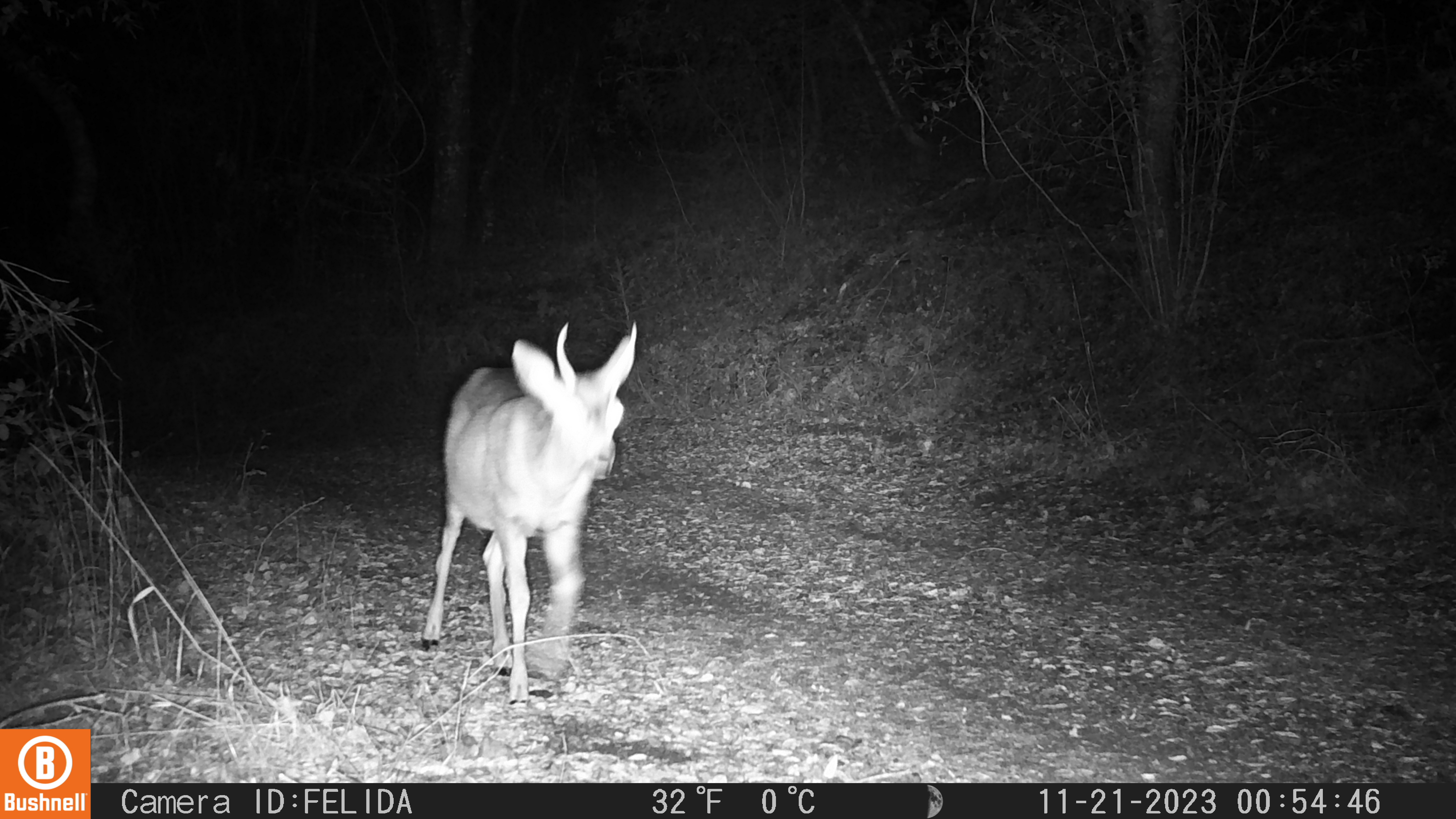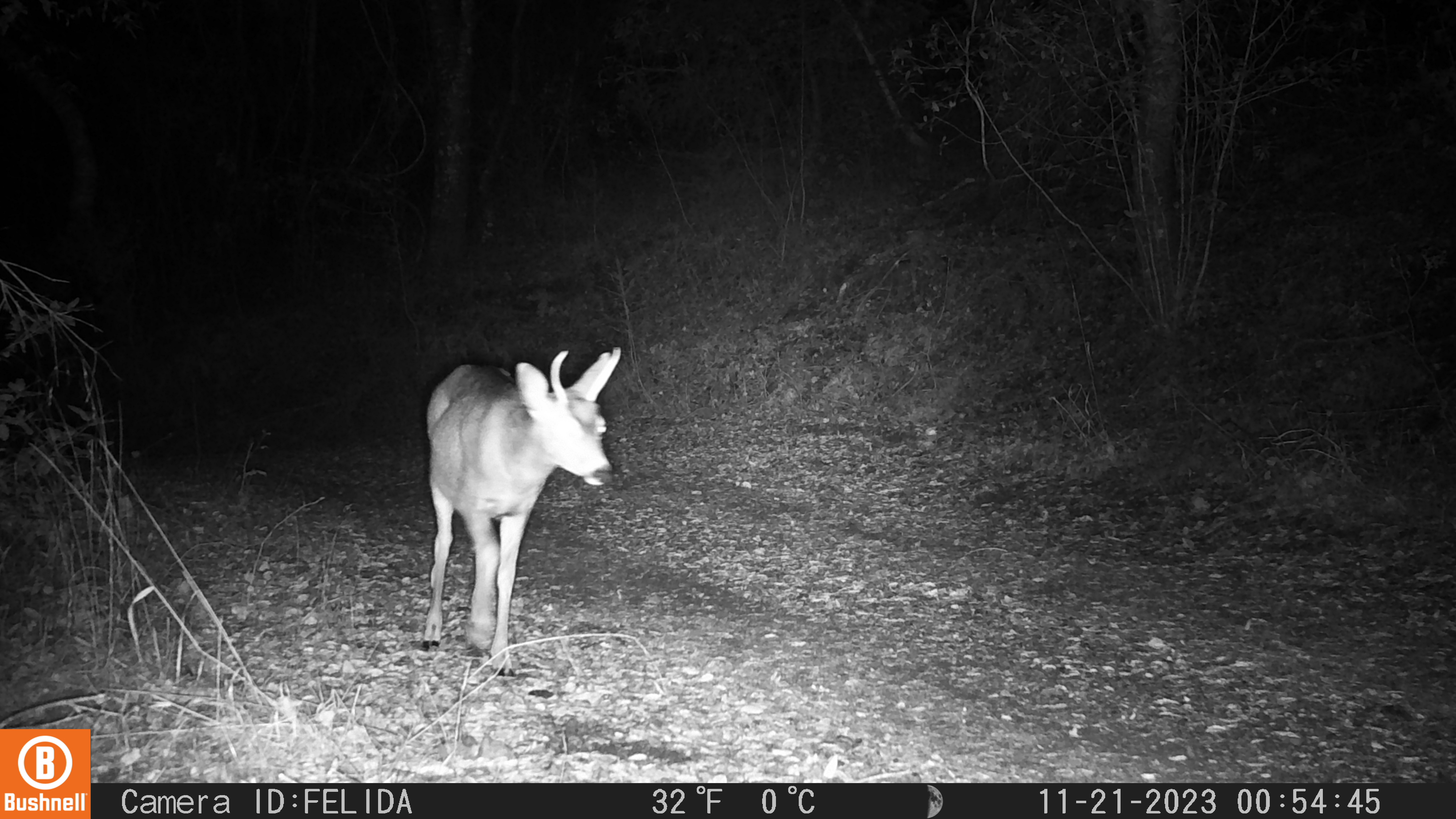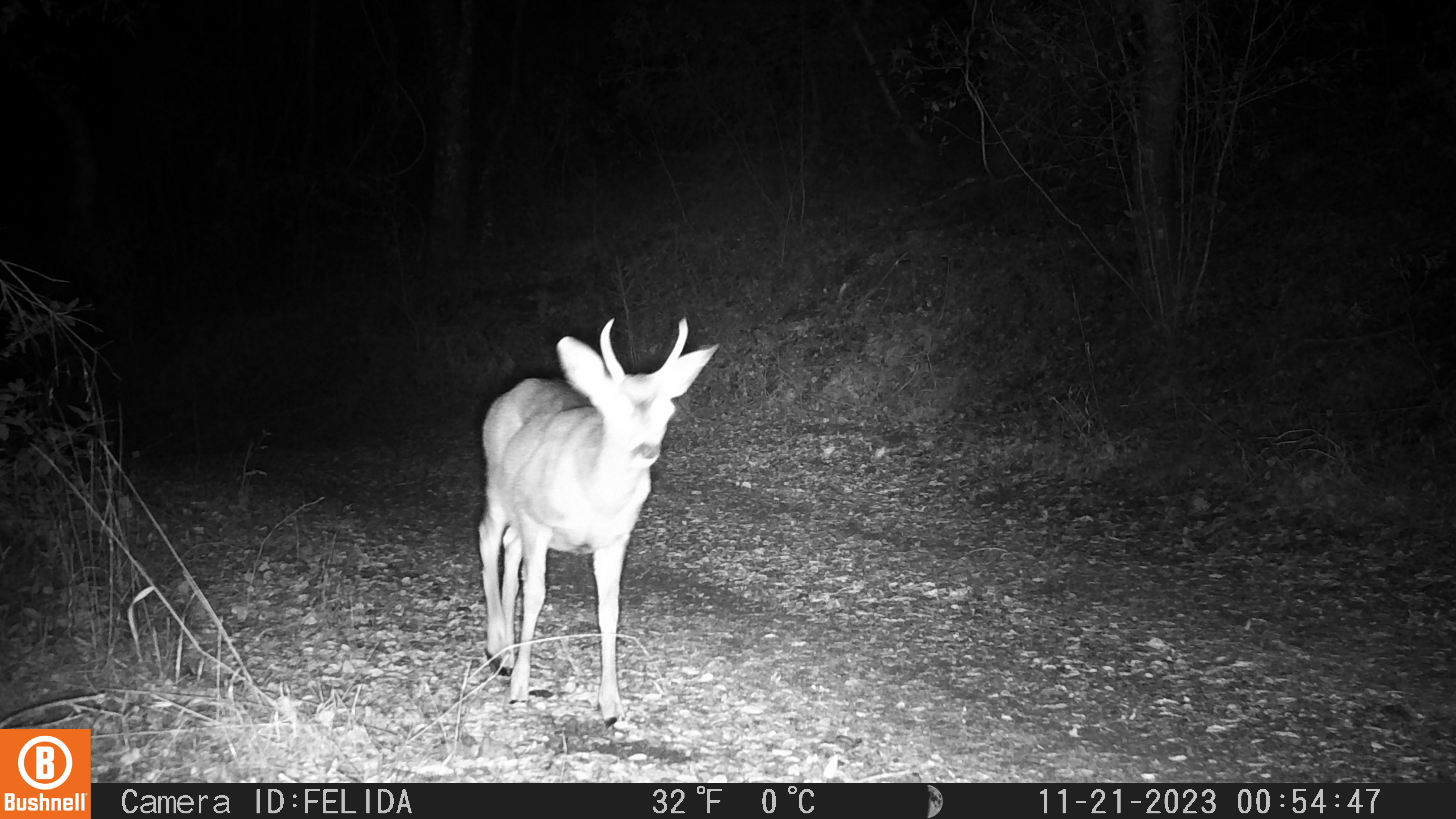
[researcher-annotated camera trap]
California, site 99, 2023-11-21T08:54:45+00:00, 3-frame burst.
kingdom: Animalia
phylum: Chordata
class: Mammalia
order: Artiodactyla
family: Cervidae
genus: Odocoileus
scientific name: Odocoileus hemionus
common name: mule deer